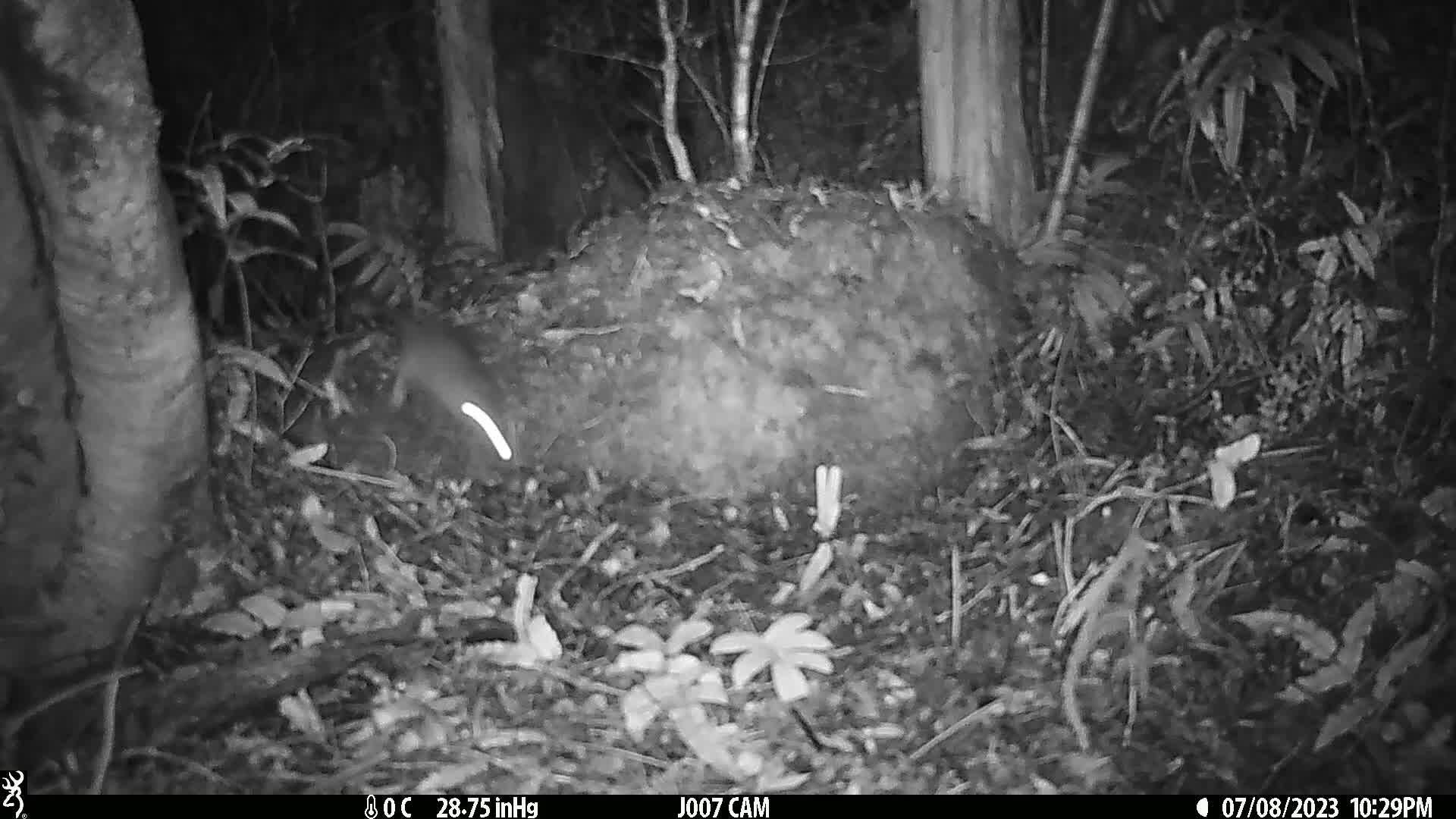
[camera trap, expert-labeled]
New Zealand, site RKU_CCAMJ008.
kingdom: Animalia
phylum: Chordata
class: Mammalia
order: Rodentia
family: Muridae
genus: Rattus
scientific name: Rattus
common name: rat